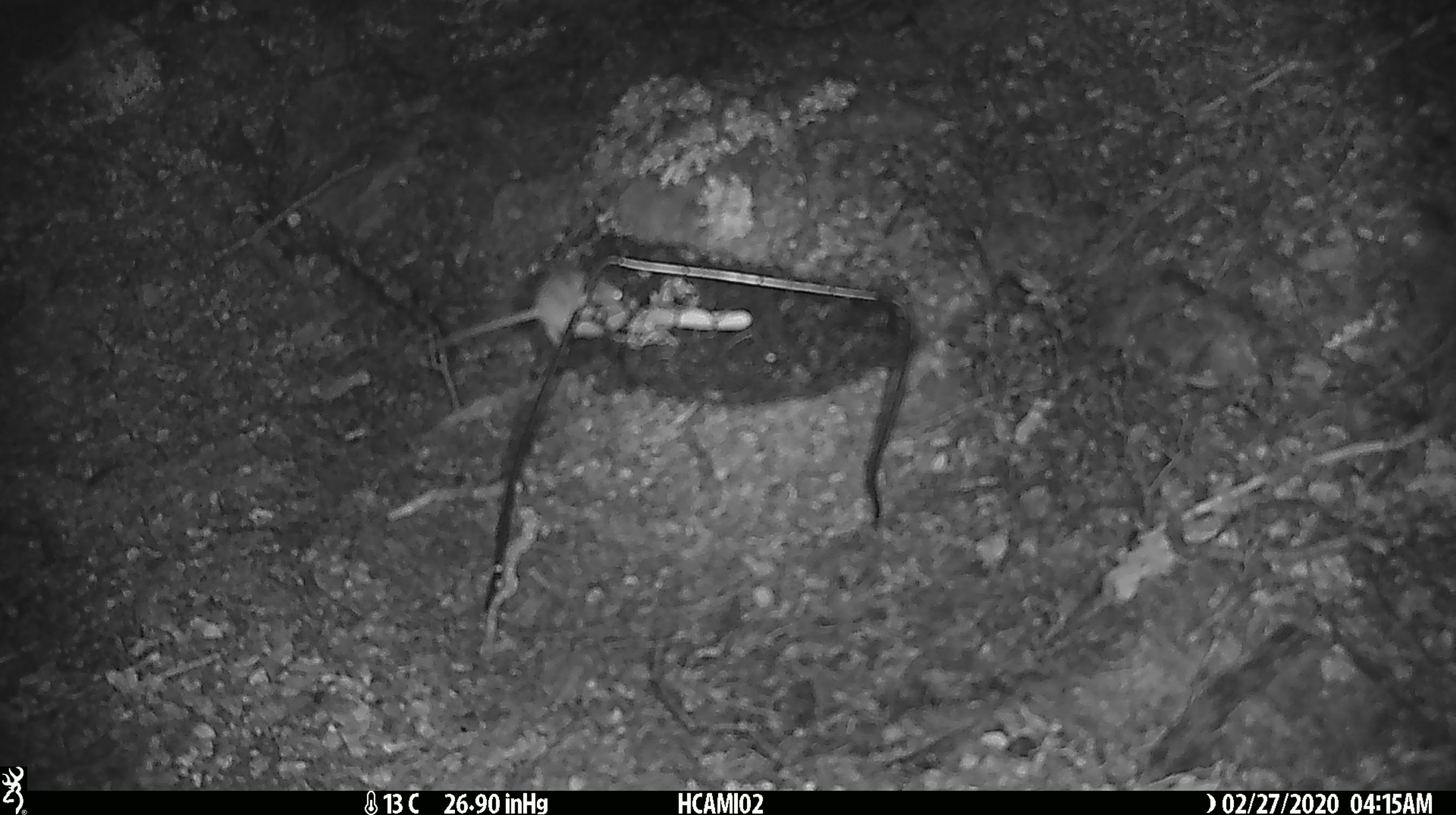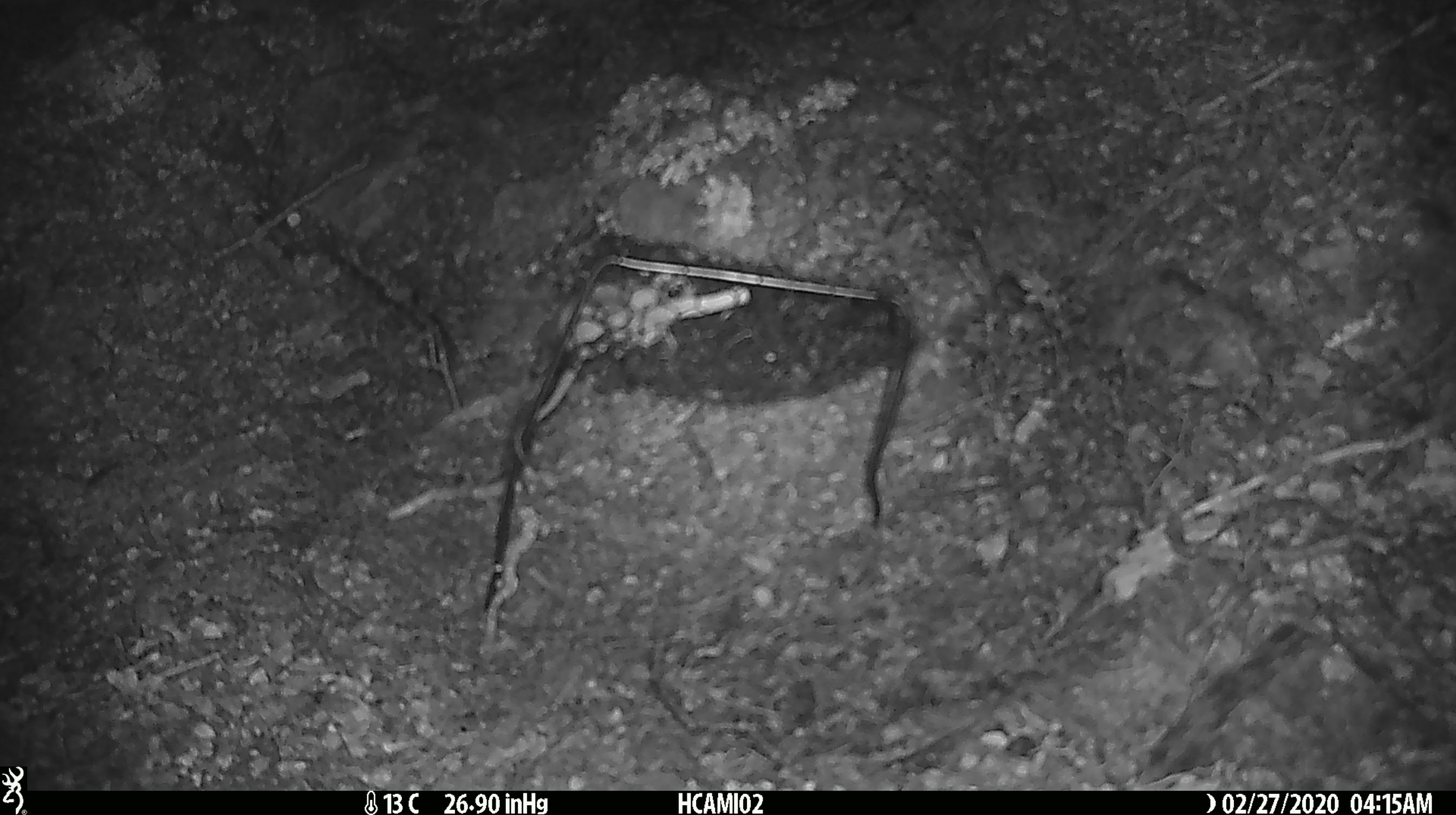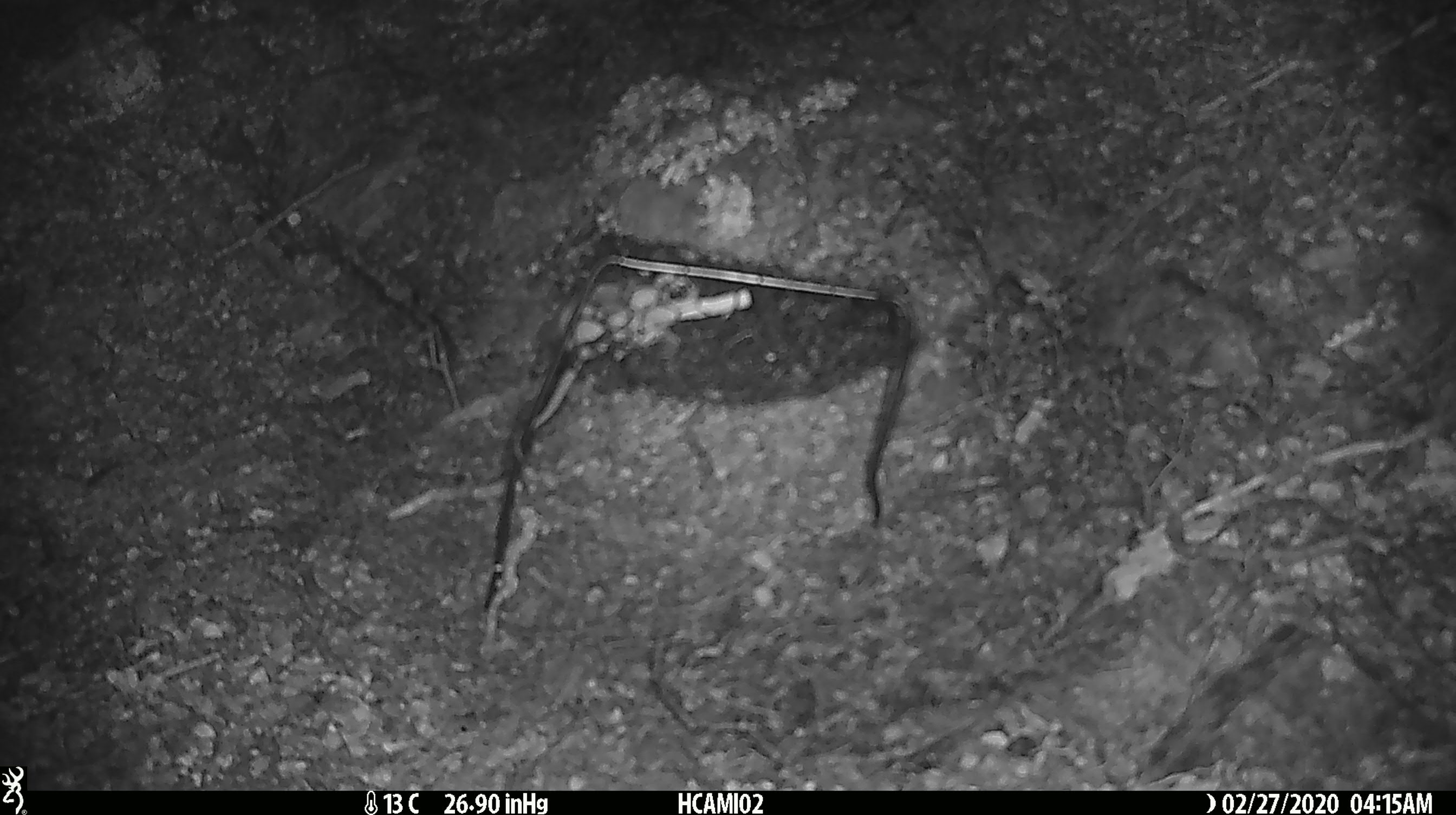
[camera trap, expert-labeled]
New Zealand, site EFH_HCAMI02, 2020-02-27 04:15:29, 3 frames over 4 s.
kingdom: Animalia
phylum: Chordata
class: Mammalia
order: Rodentia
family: Muridae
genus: Mus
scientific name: Mus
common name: mouse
Mouse (Mus).